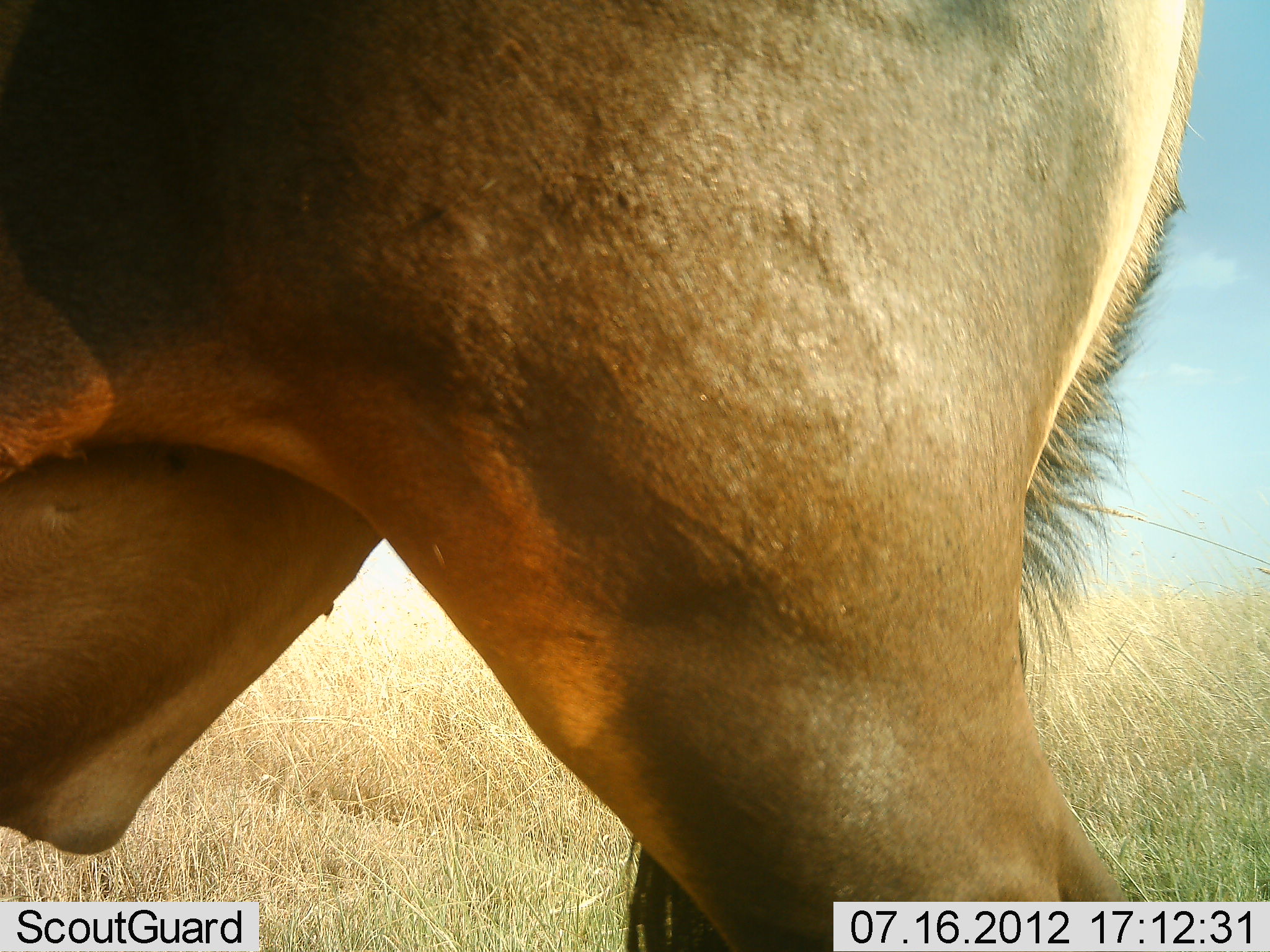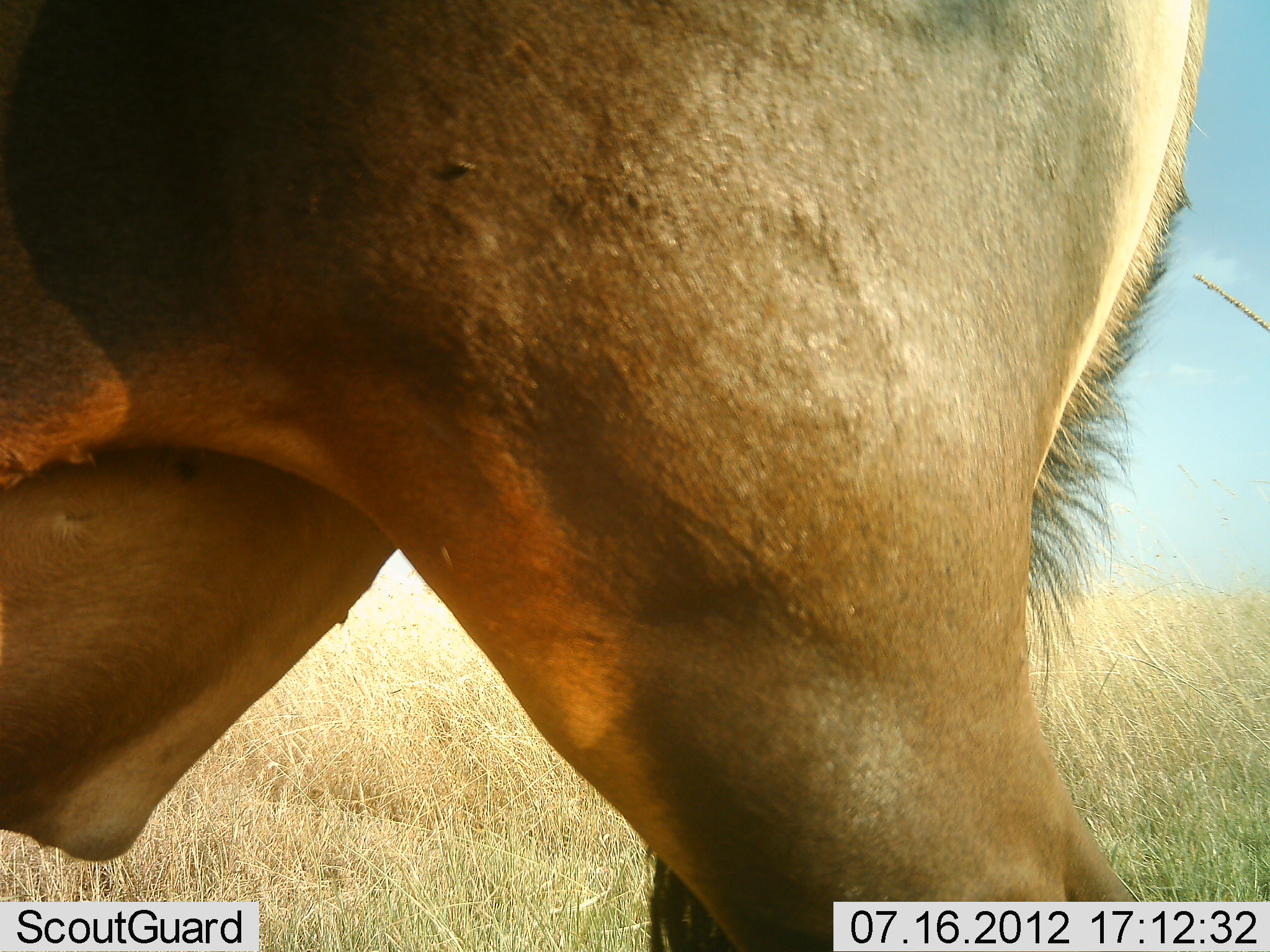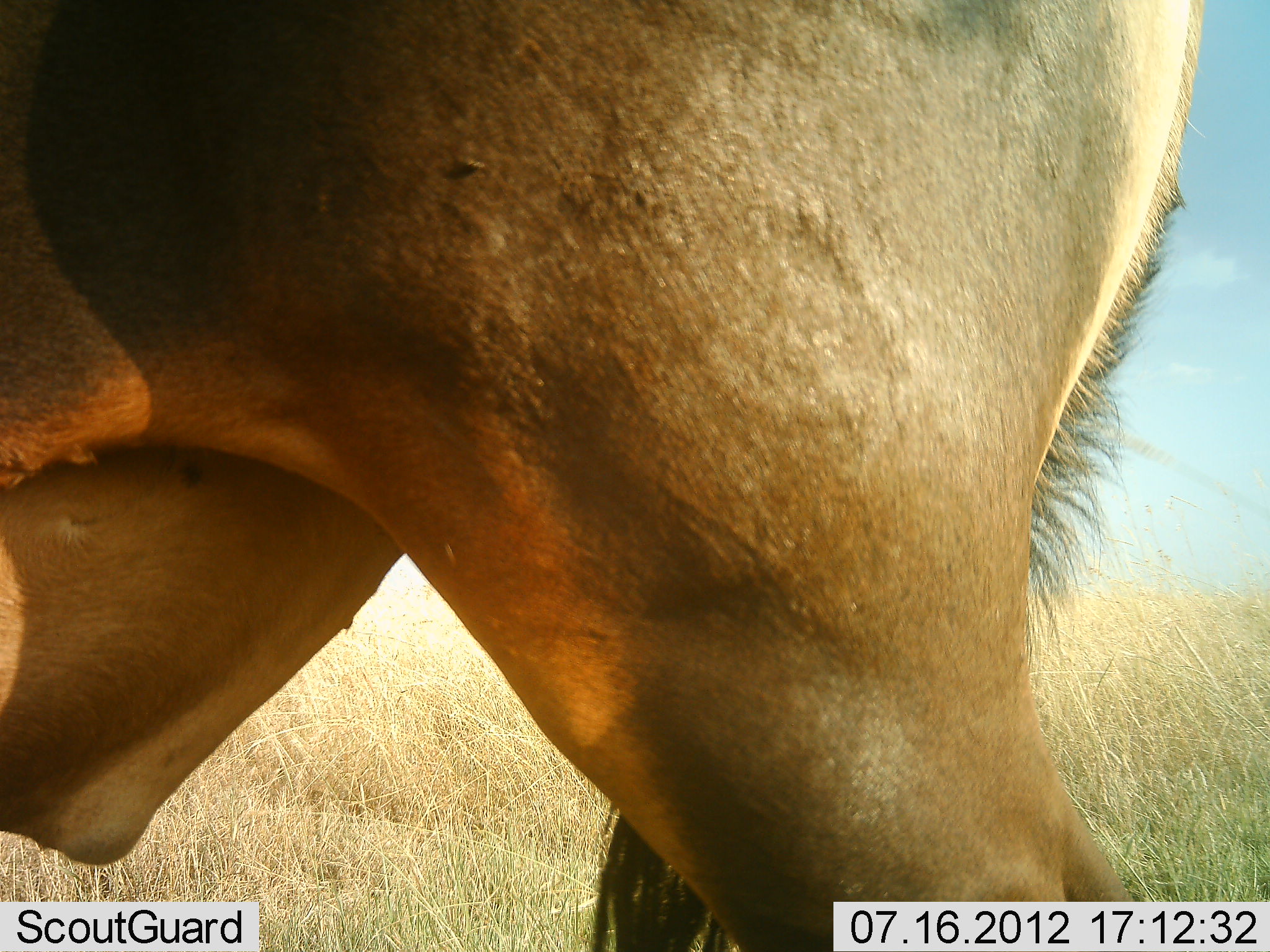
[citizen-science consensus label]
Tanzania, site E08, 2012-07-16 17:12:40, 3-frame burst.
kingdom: Animalia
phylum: Chordata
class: Mammalia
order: Artiodactyla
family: Bovidae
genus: Connochaetes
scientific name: Connochaetes taurinus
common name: blue wildebeest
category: wildebeest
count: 1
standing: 100%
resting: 0%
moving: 0%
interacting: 0%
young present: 0%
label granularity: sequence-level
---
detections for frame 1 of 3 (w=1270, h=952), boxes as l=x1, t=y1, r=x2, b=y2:
animal: l=0, t=1, r=1201, b=951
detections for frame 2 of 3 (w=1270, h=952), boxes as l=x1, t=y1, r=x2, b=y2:
animal: l=0, t=0, r=1208, b=952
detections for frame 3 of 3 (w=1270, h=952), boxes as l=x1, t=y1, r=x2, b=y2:
animal: l=0, t=0, r=1204, b=952